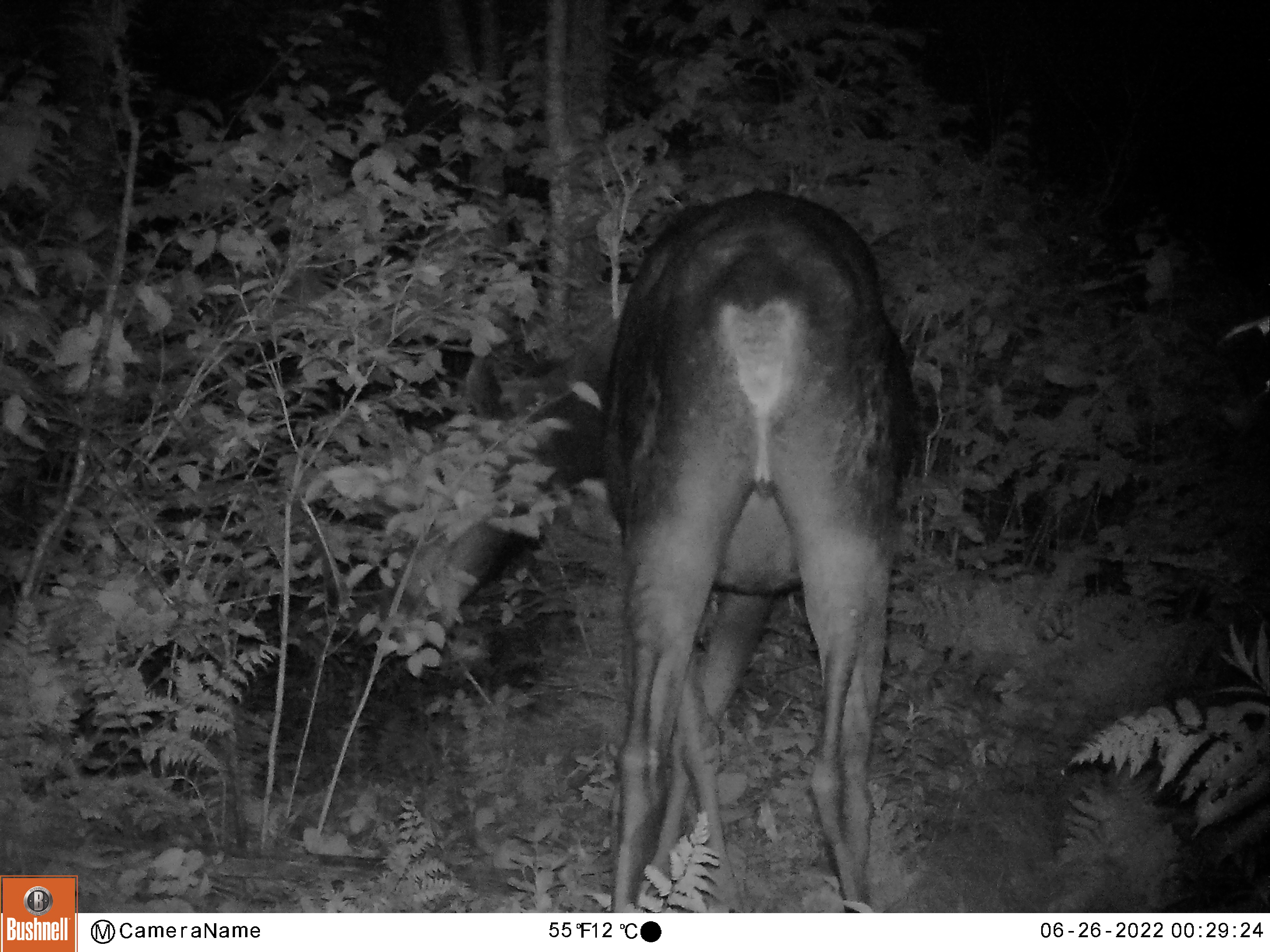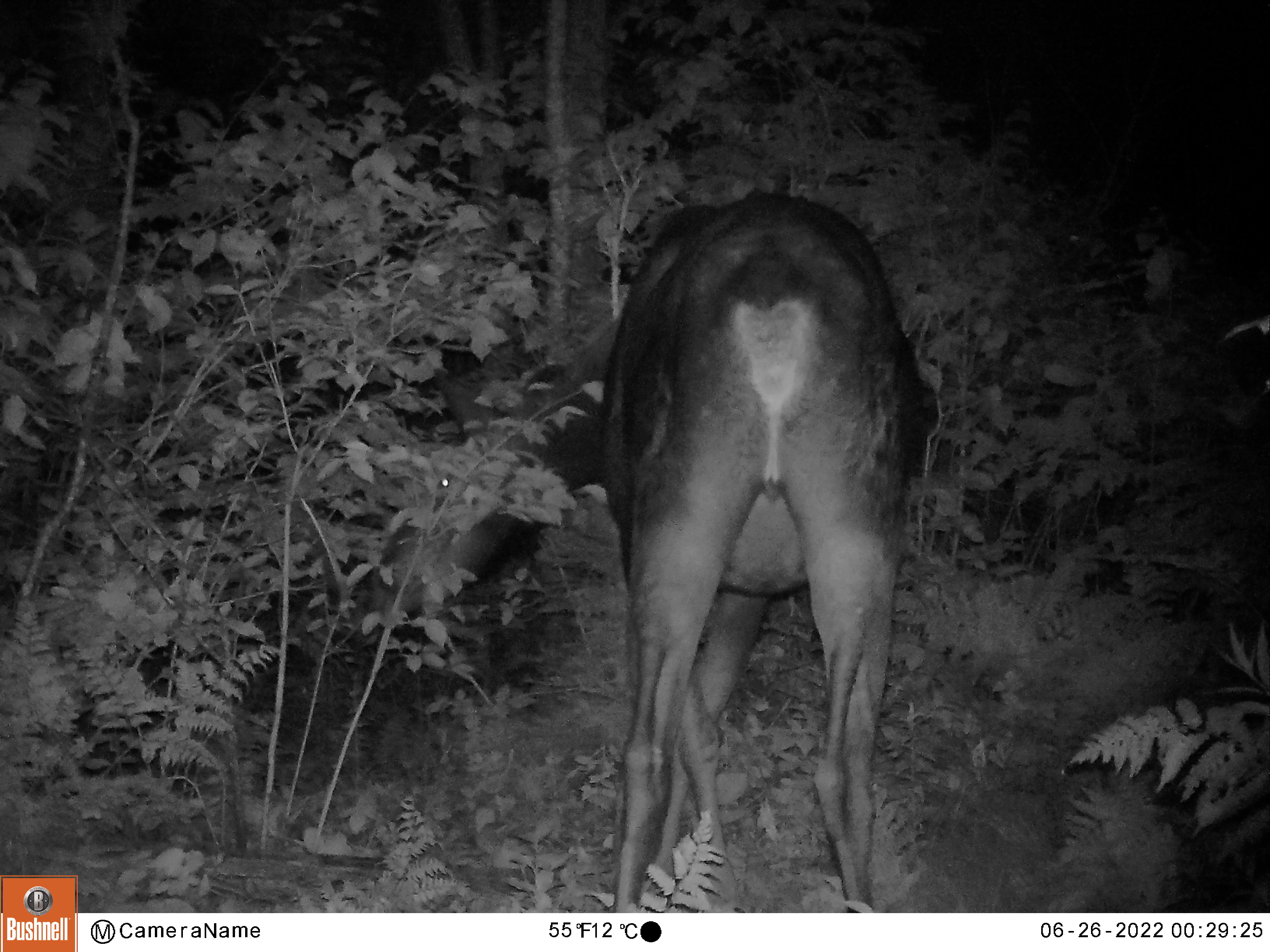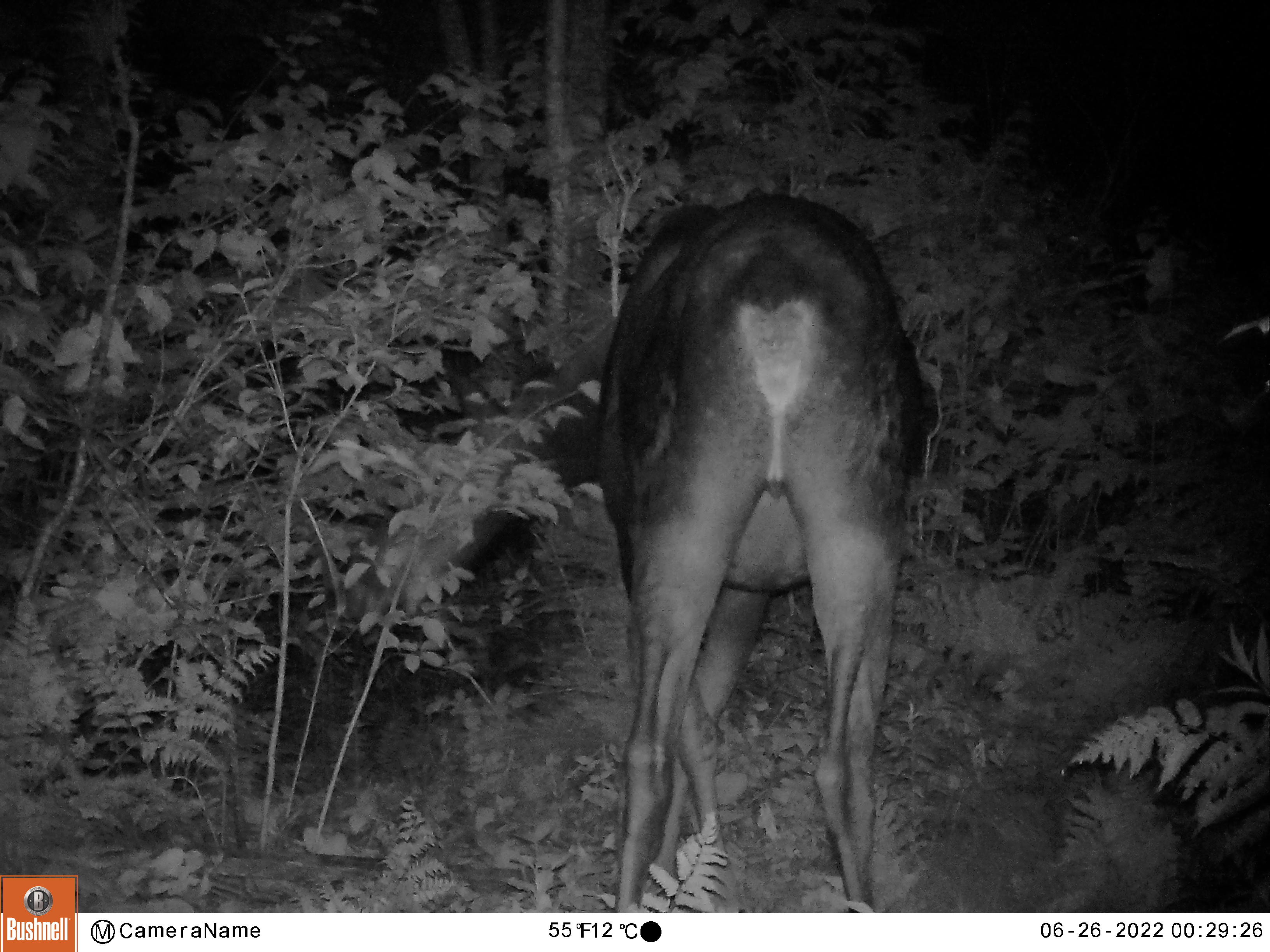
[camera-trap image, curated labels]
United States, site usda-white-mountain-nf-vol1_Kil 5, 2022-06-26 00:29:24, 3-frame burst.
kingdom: Animalia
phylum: Chordata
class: Mammalia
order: Artiodactyla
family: Cervidae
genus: Alces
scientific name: Alces alces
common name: moose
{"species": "moose (Alces alces)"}